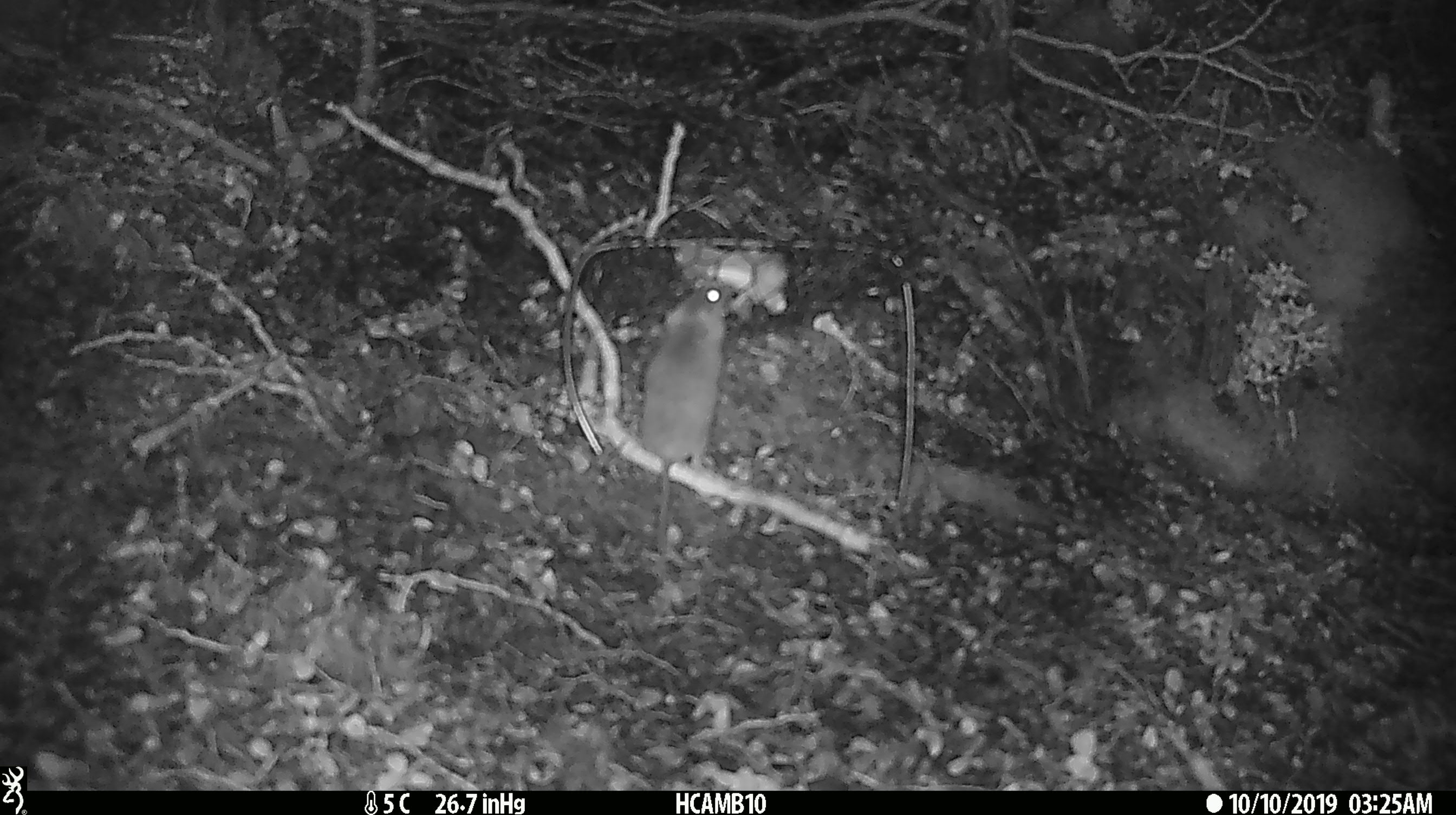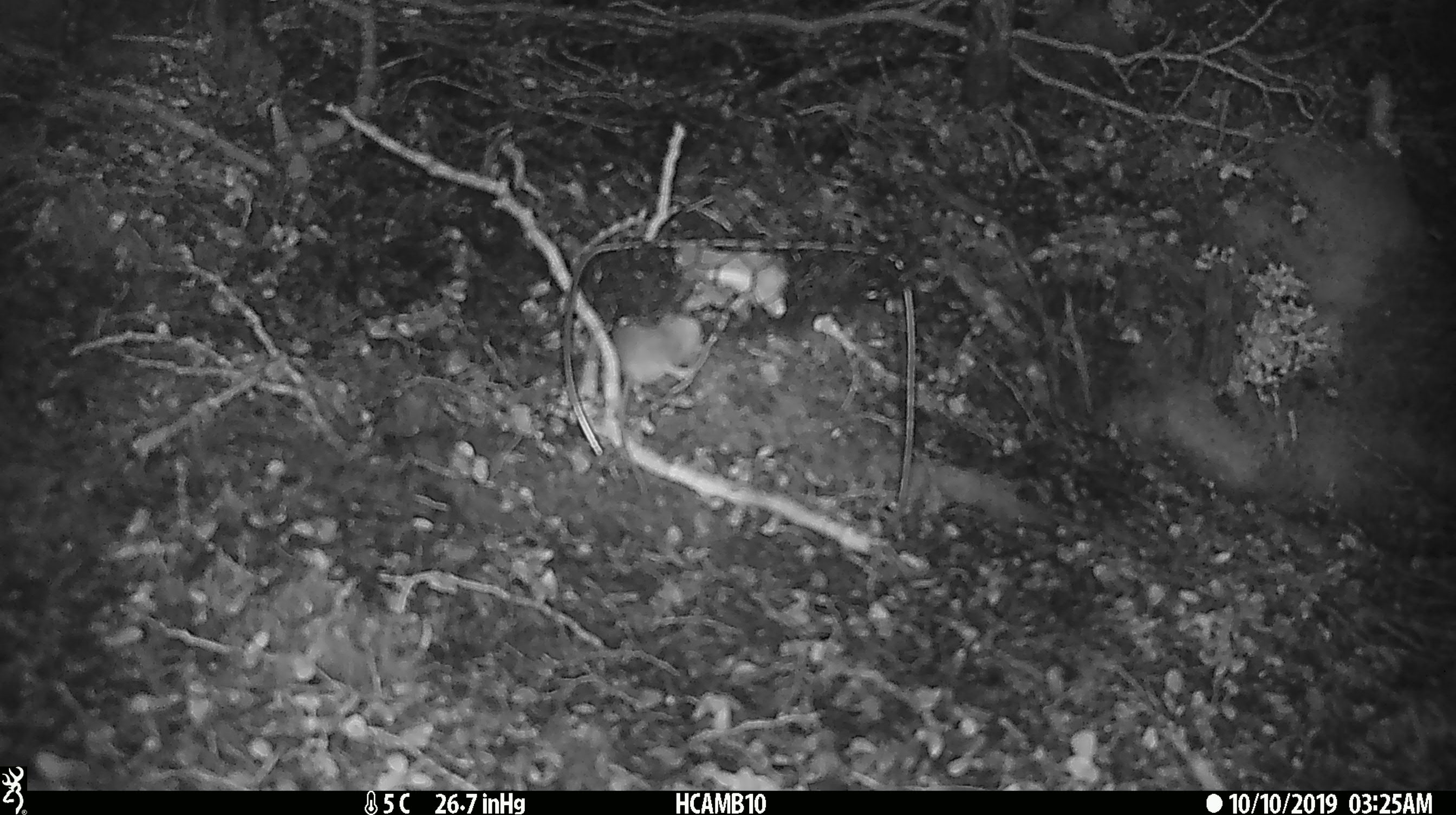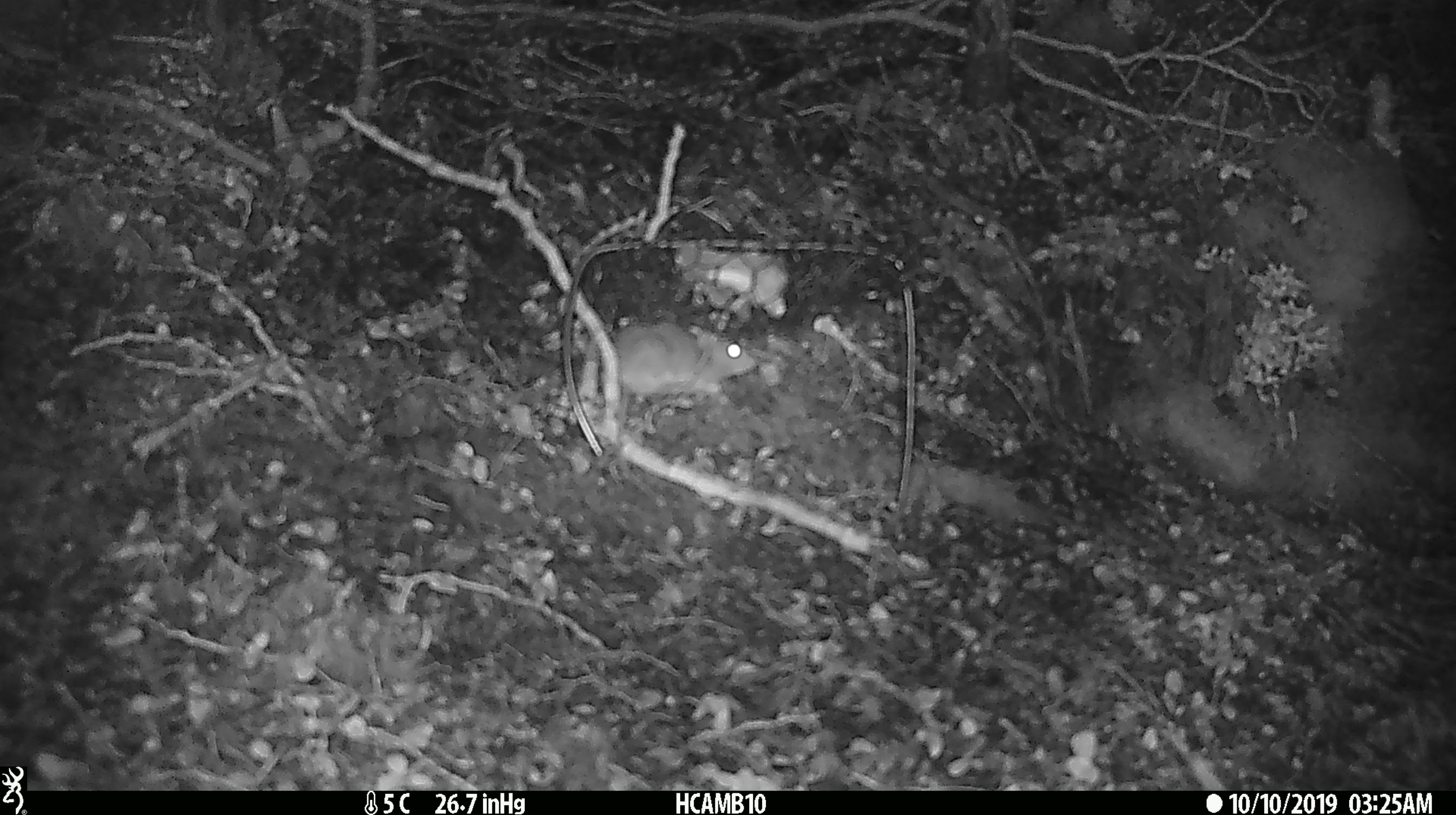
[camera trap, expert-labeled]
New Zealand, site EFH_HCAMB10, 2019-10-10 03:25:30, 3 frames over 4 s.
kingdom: Animalia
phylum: Chordata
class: Mammalia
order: Rodentia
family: Muridae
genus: Mus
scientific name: Mus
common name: mouse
Mouse (Mus).